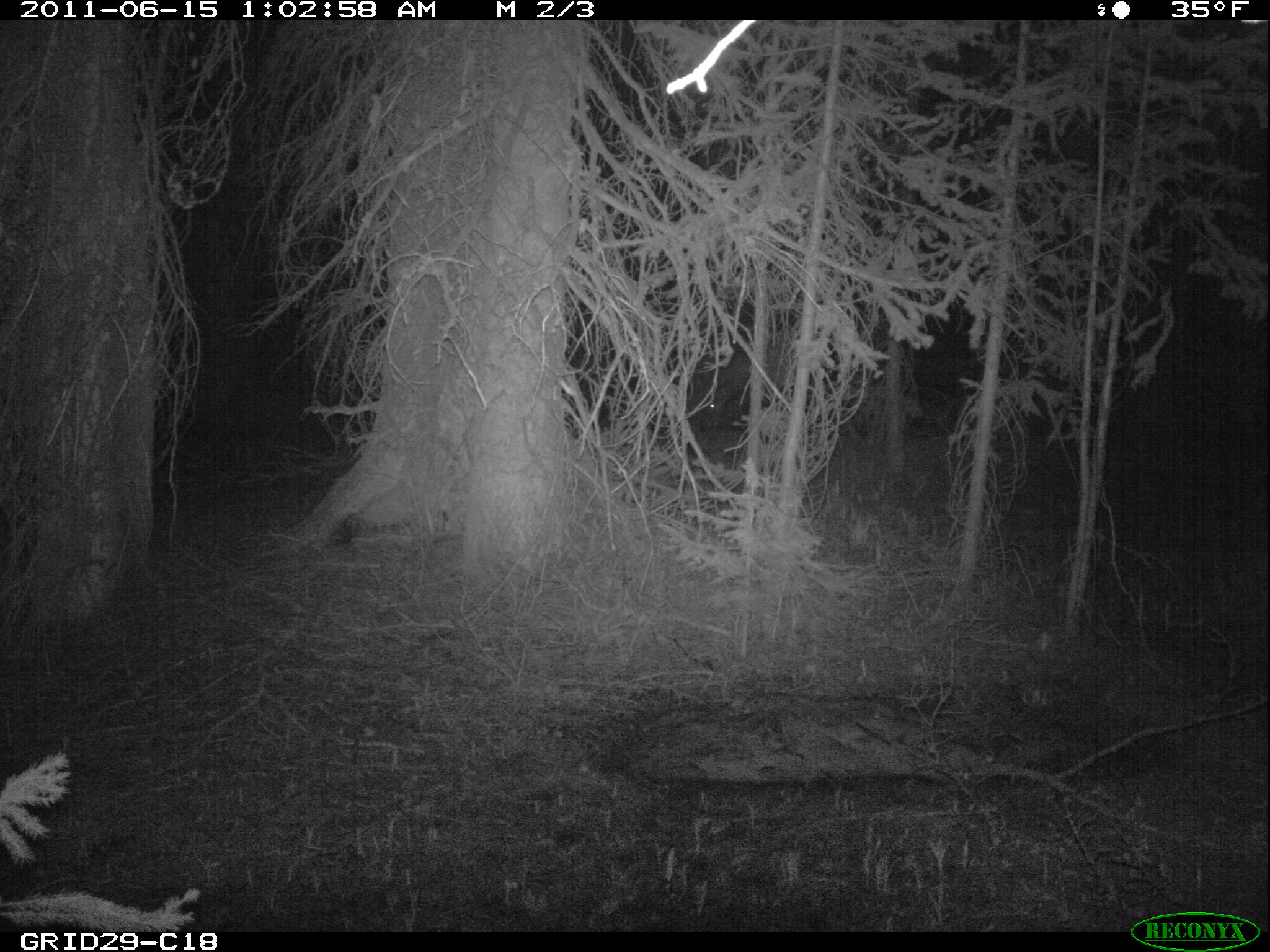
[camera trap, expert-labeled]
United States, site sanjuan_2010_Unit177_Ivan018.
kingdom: Animalia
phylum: Chordata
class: Mammalia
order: Artiodactyla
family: Cervidae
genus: Cervus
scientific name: Cervus elaphus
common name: red deer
Cervus elaphus (red deer).